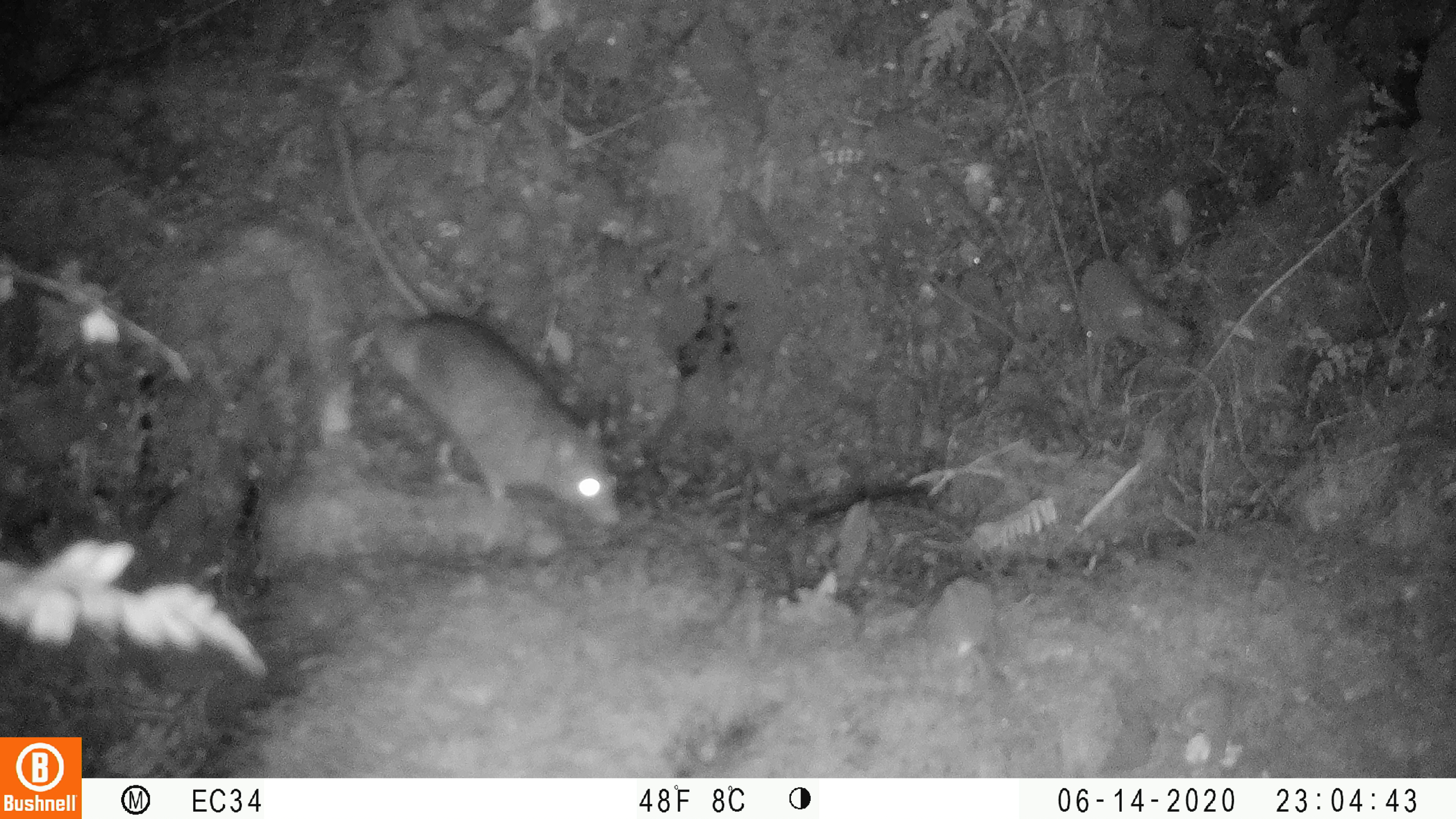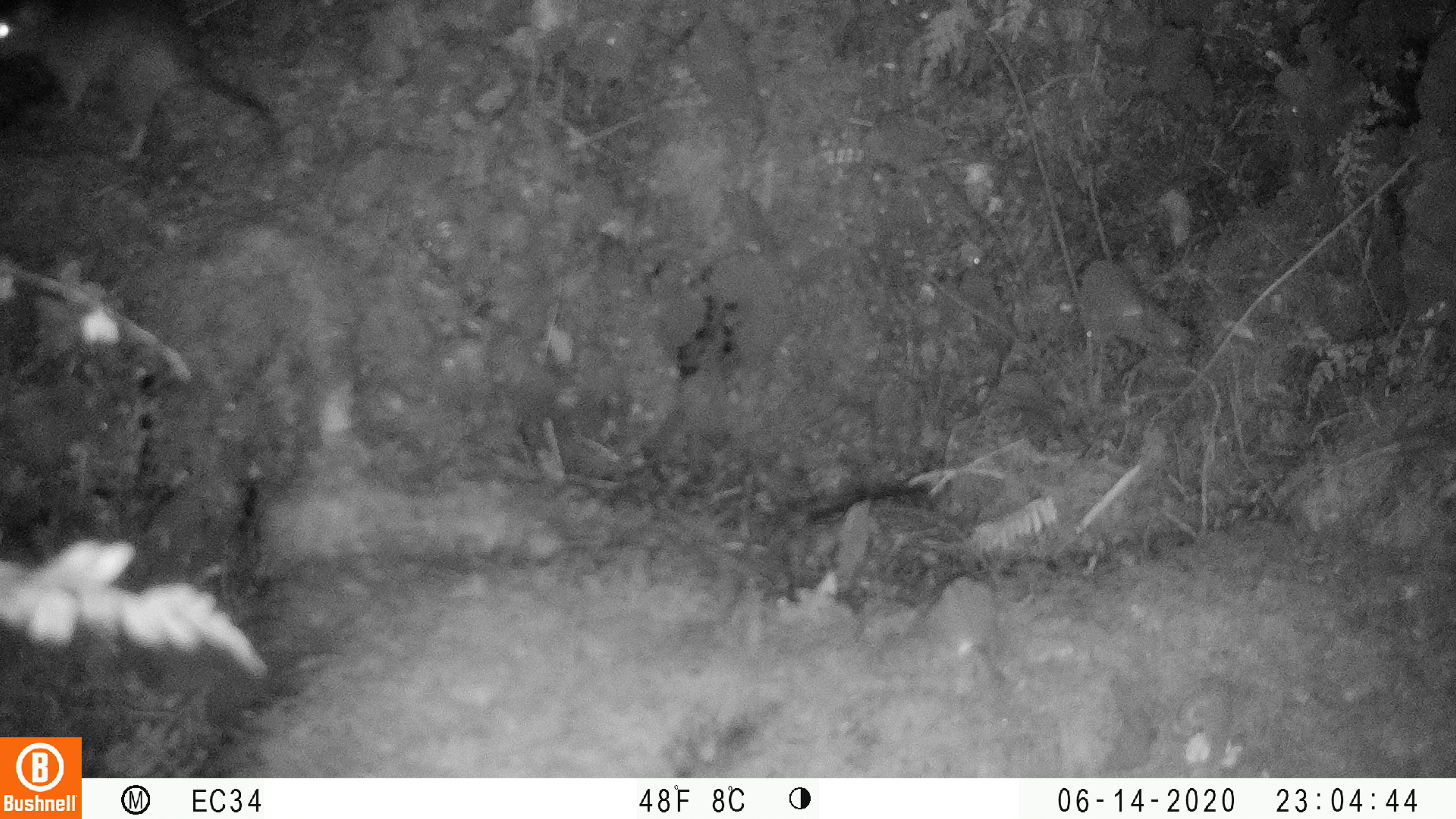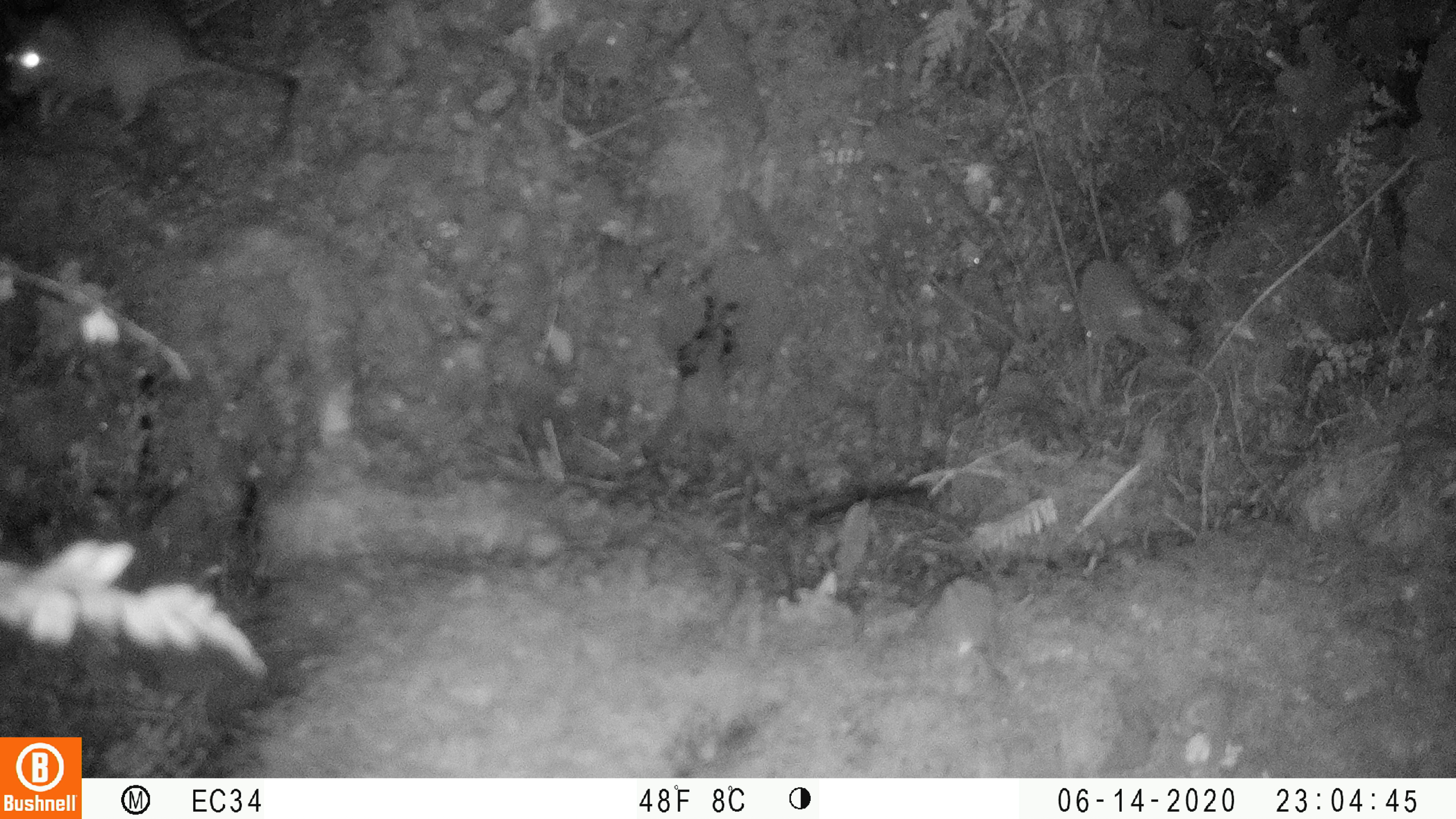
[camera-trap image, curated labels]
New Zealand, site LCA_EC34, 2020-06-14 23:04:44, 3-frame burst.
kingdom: Animalia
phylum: Chordata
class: Mammalia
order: Rodentia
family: Muridae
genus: Rattus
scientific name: Rattus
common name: rat